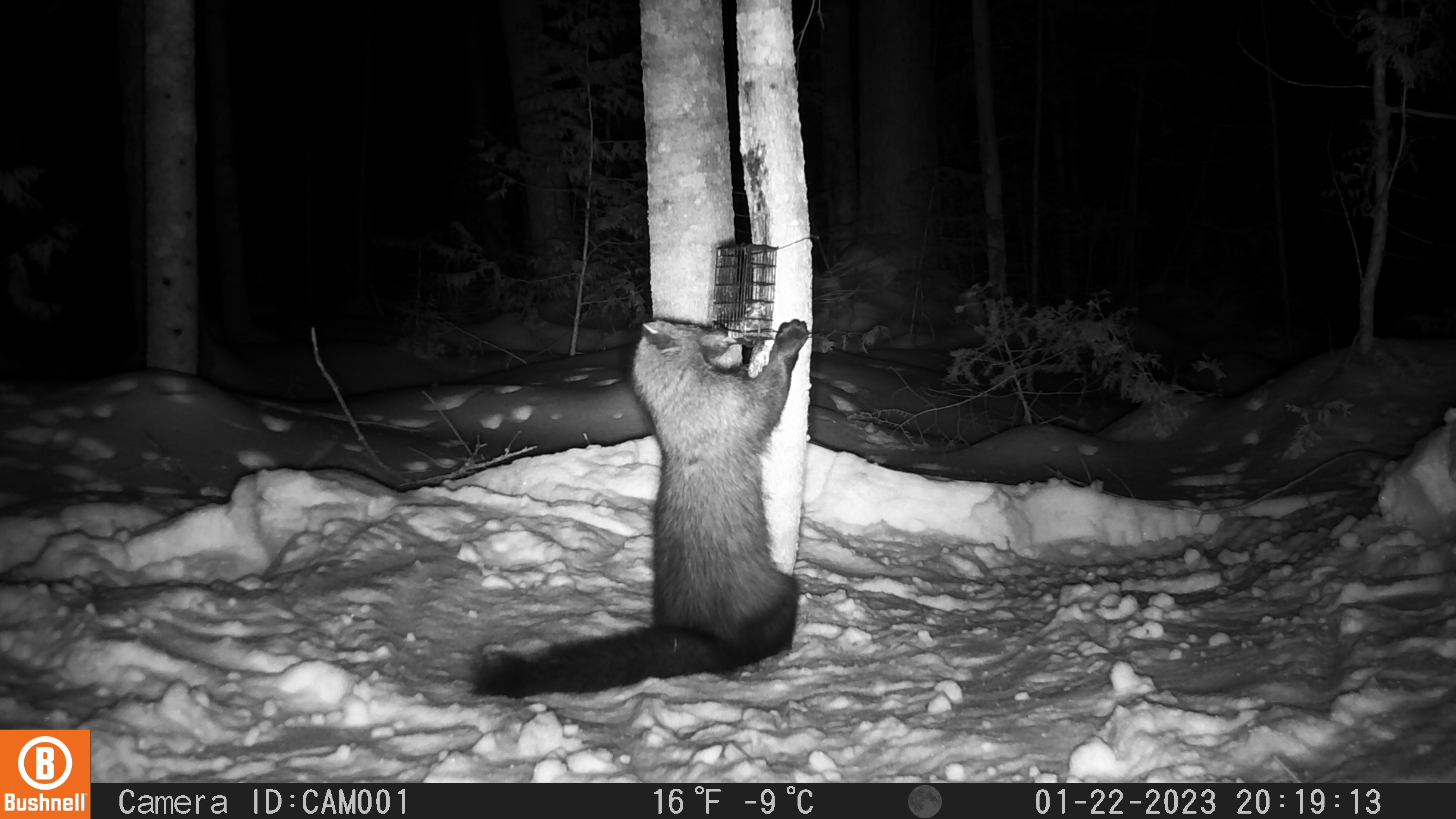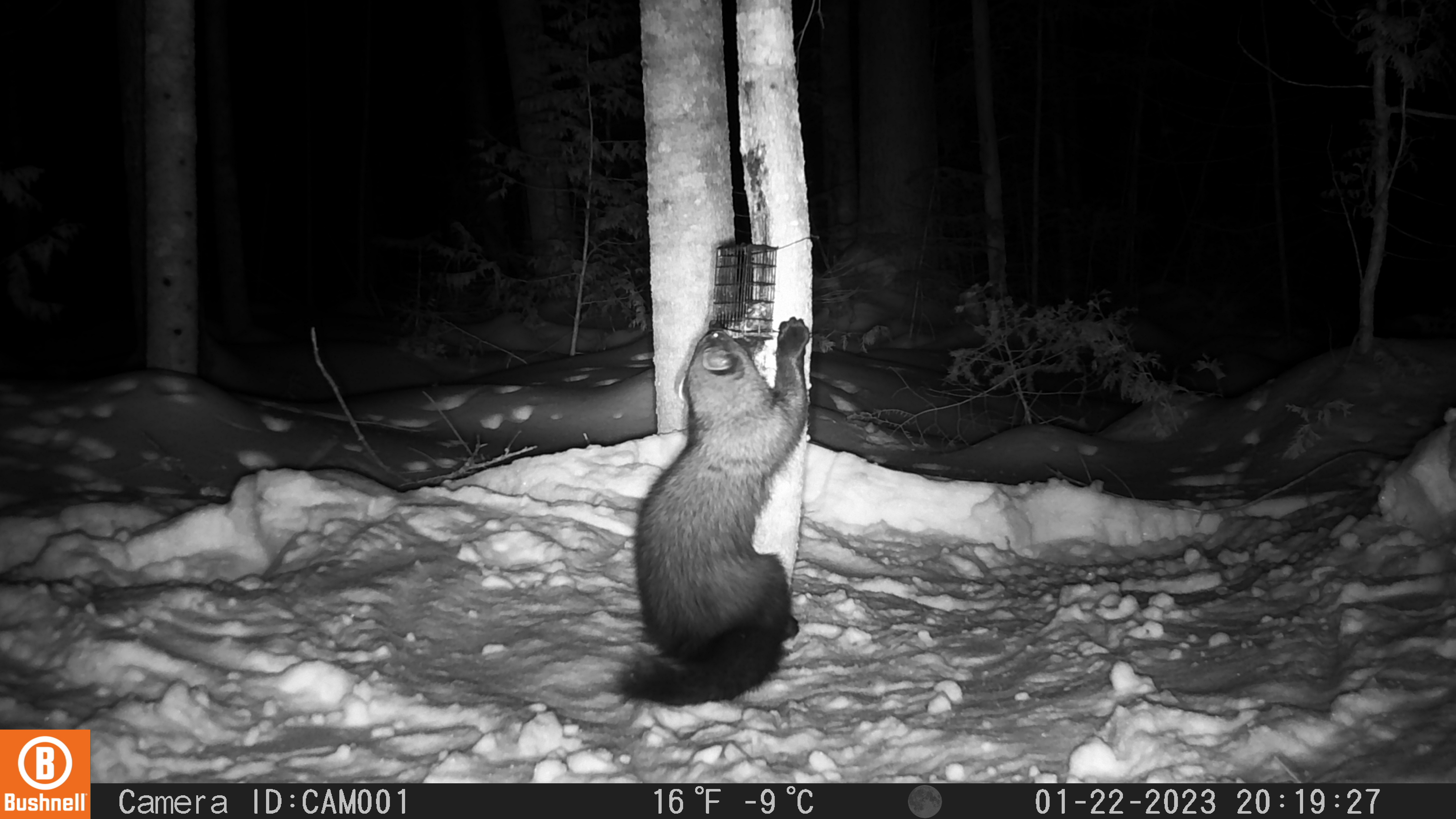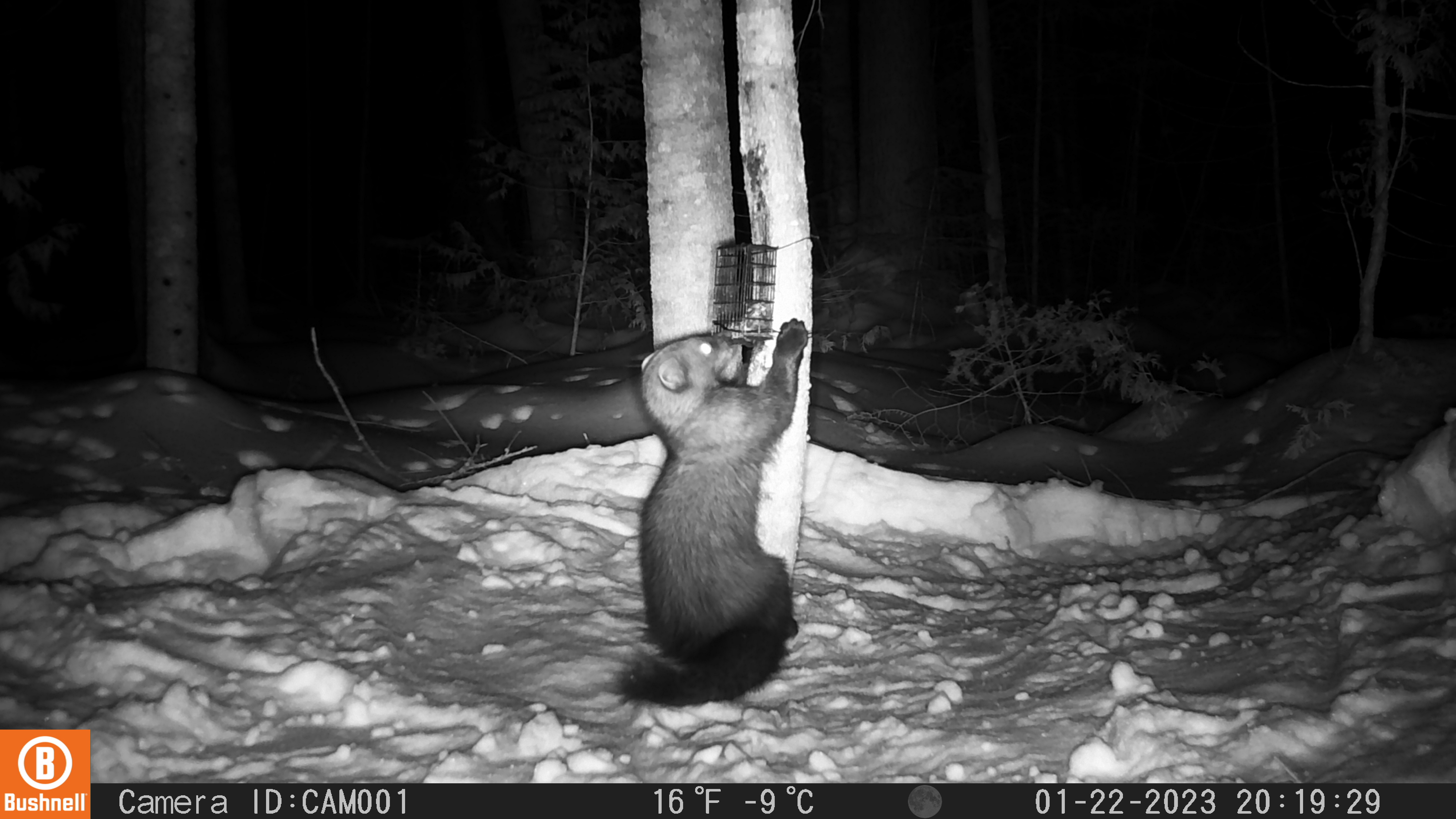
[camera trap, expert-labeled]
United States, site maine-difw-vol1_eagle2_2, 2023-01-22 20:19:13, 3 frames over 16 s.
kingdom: Animalia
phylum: Chordata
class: Mammalia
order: Carnivora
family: Mustelidae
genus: Pekania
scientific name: Pekania pennanti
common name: fisher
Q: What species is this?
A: Fisher (Pekania pennanti).